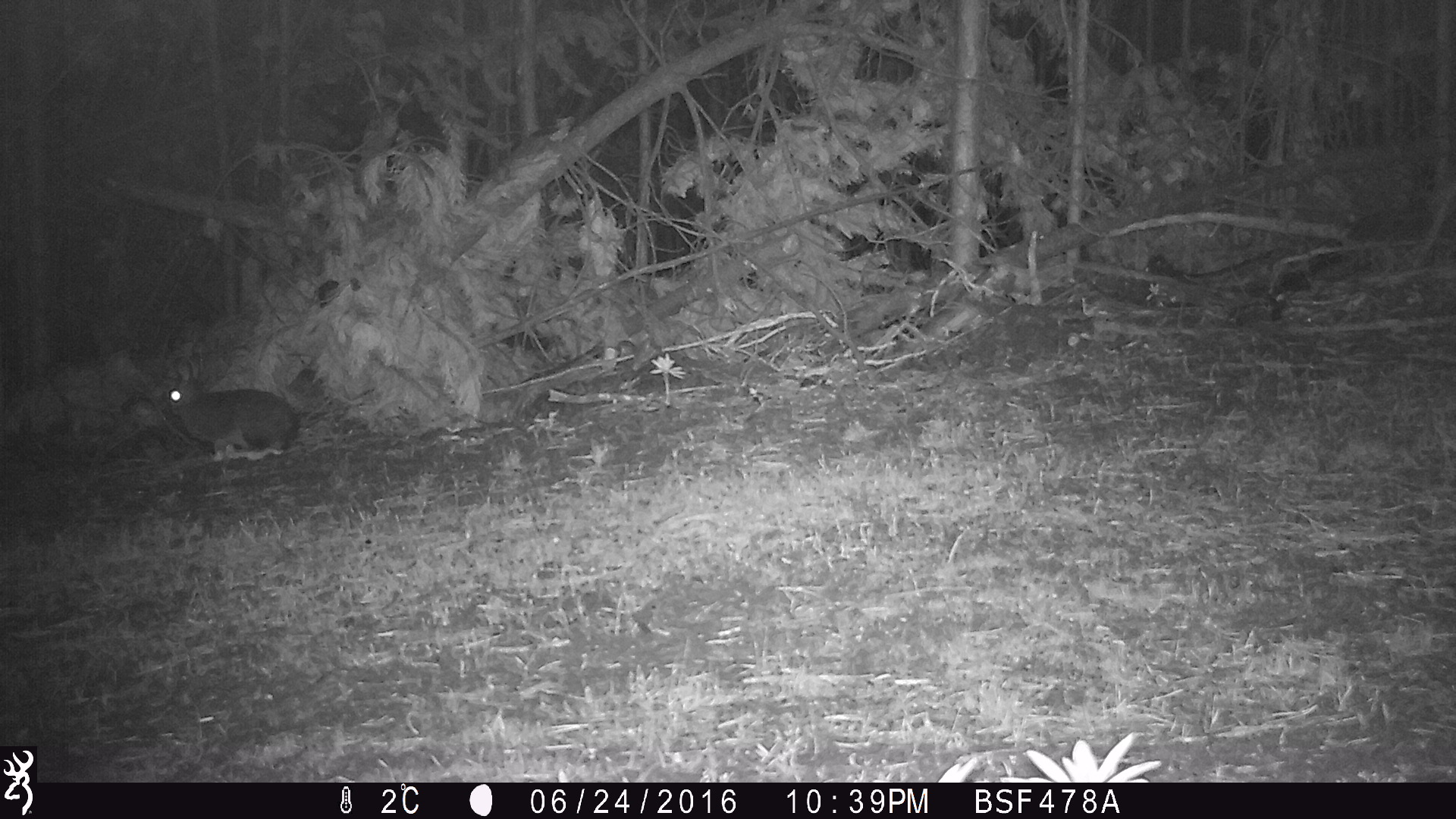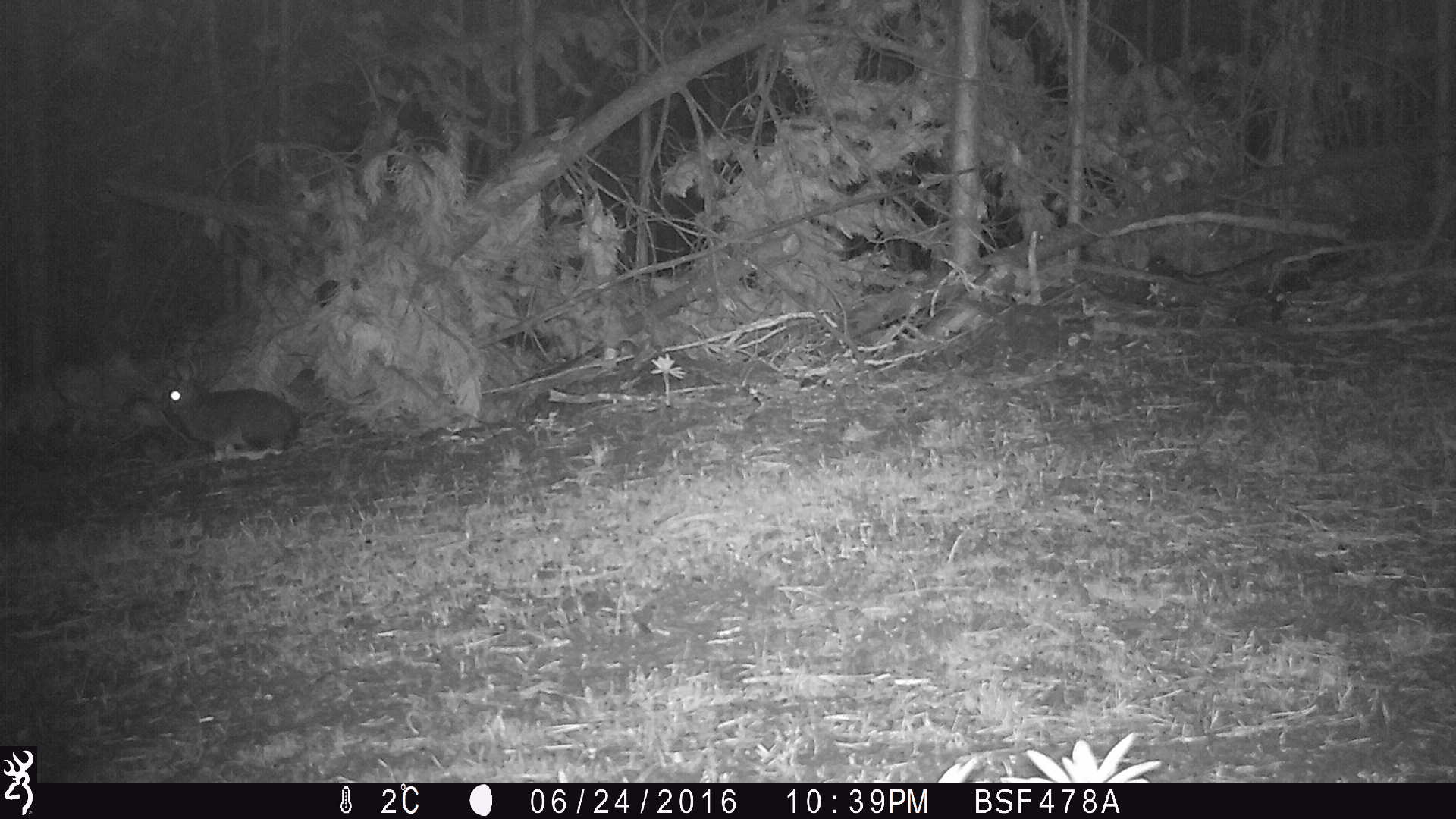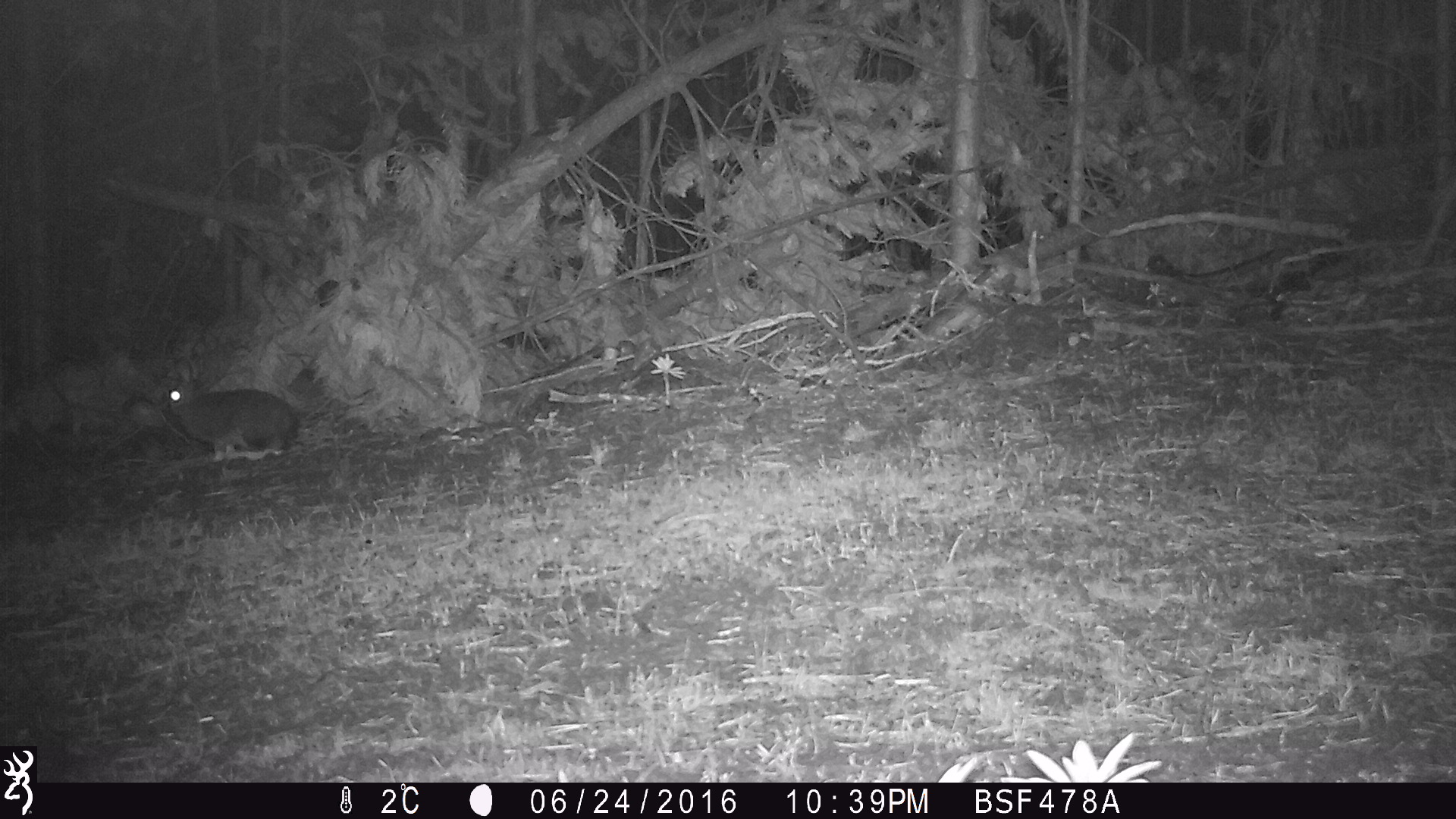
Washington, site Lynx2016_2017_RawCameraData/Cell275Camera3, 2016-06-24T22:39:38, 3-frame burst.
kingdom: Animalia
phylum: Chordata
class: Mammalia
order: Lagomorpha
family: Leporidae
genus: Lepus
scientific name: Lepus americanus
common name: snowshoe hare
Lepus americanus (snowshoe hare). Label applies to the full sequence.